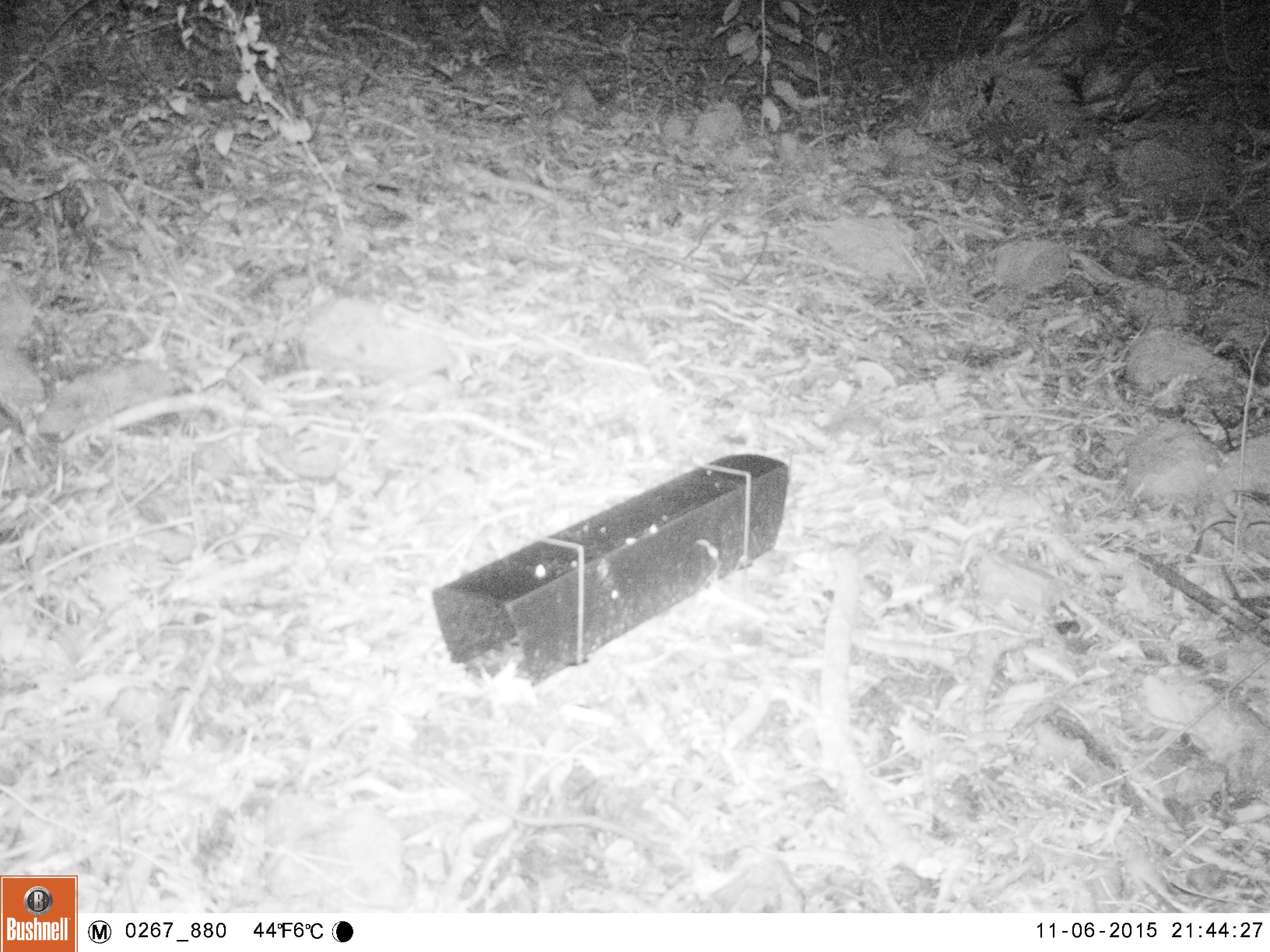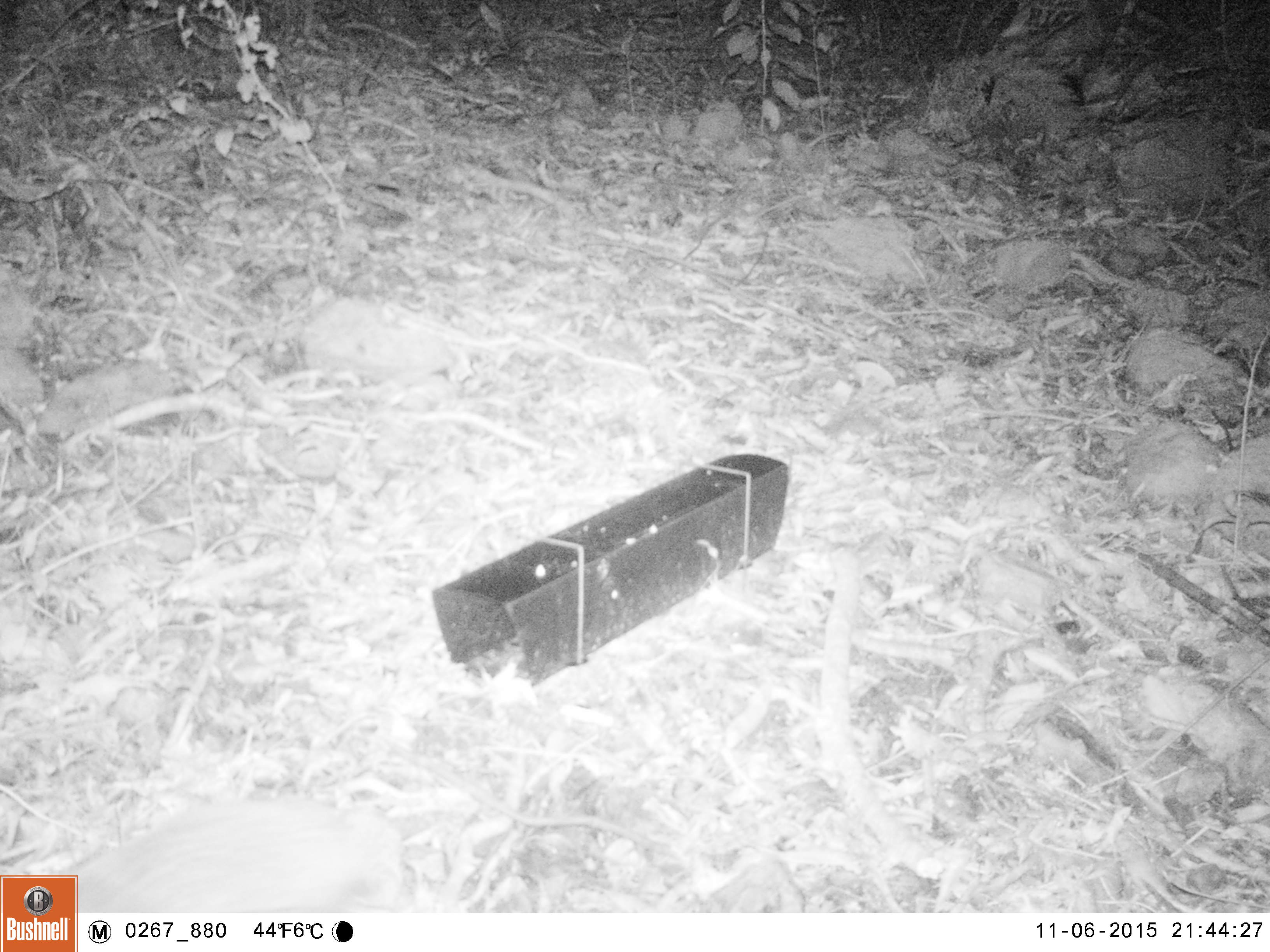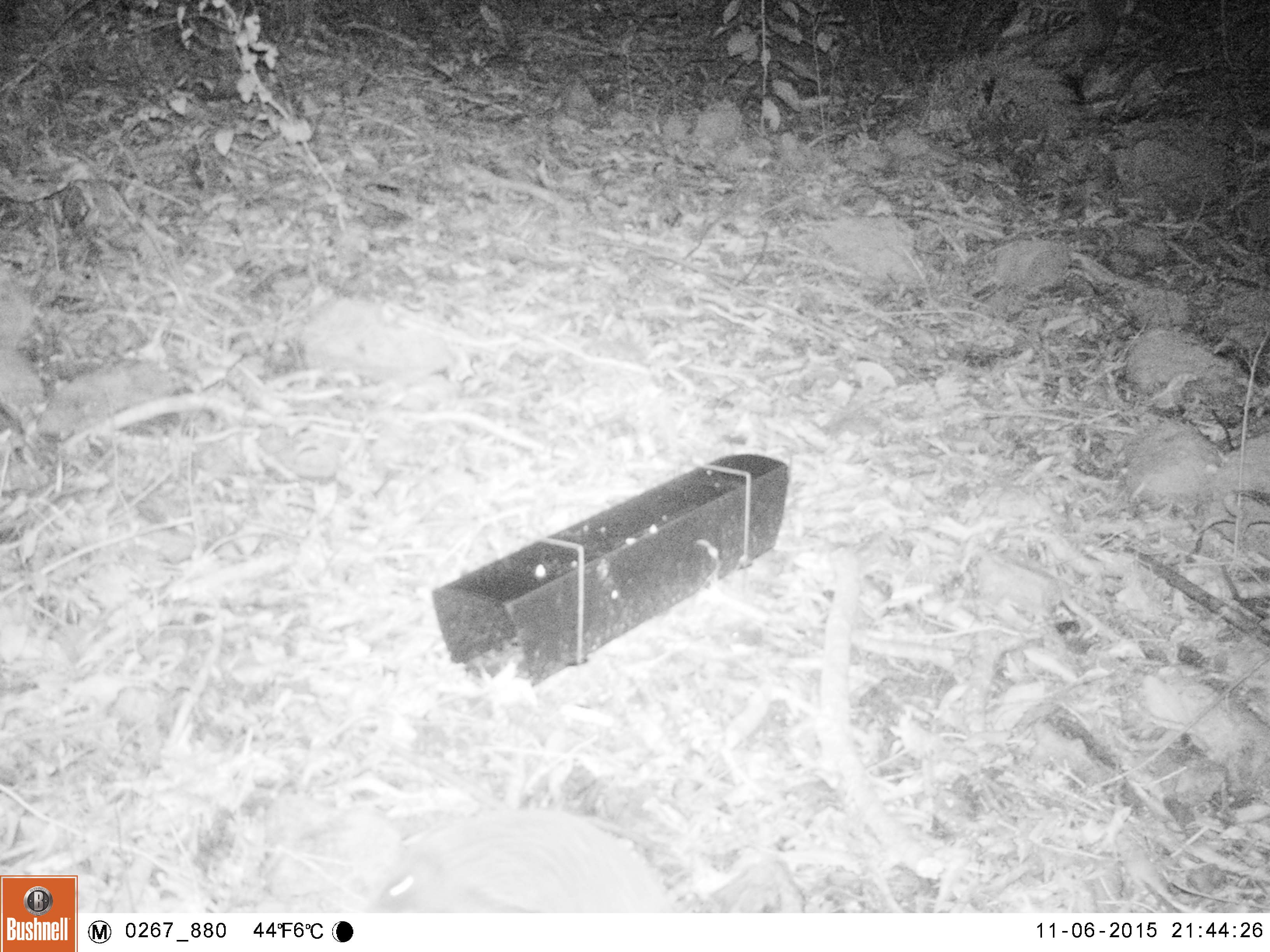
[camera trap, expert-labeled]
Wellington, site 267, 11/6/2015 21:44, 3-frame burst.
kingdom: Animalia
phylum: Chordata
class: Mammalia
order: Eulipotyphla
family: Erinaceidae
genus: Erinaceus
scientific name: Erinaceus europaeus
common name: hedgehog